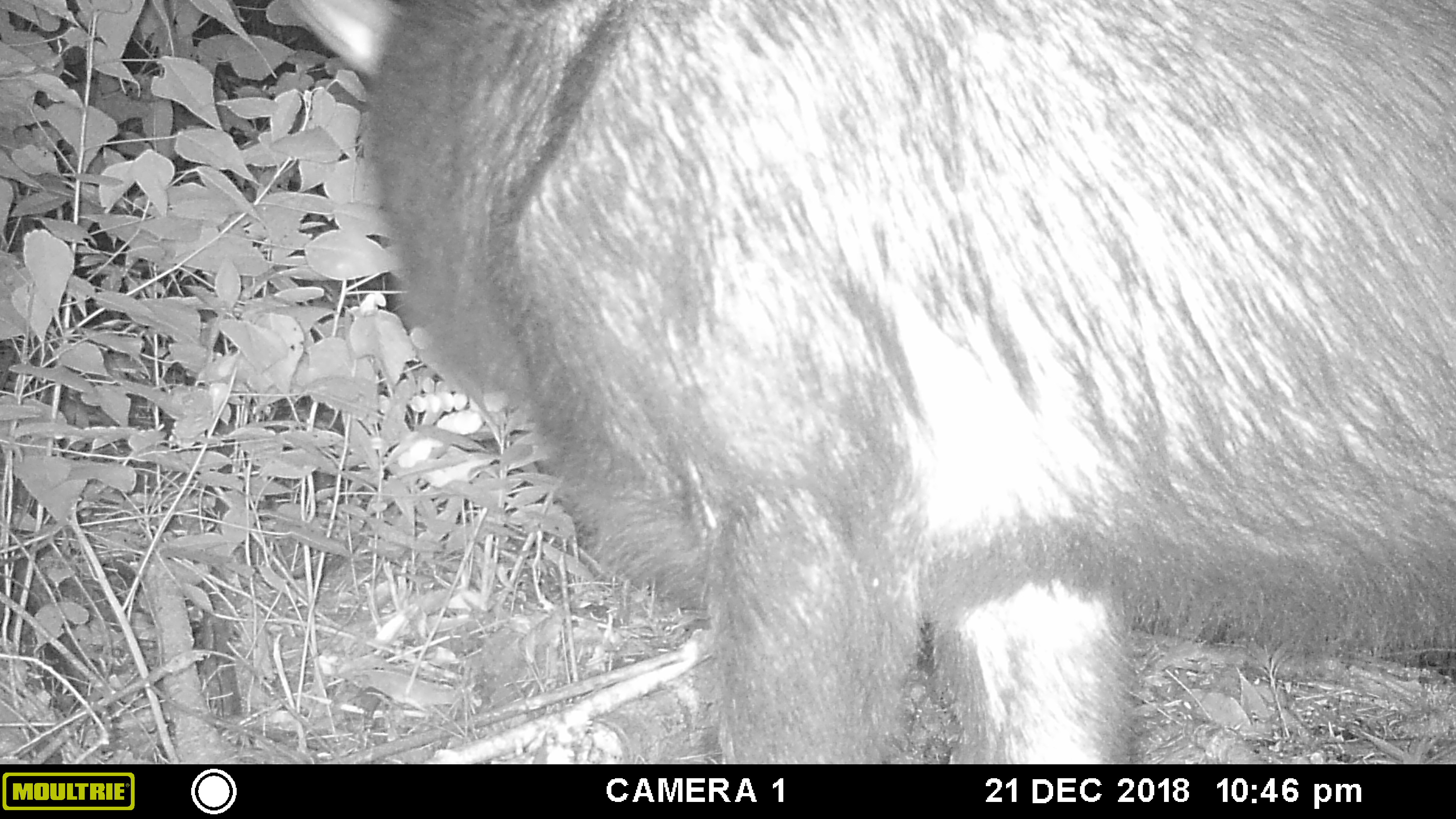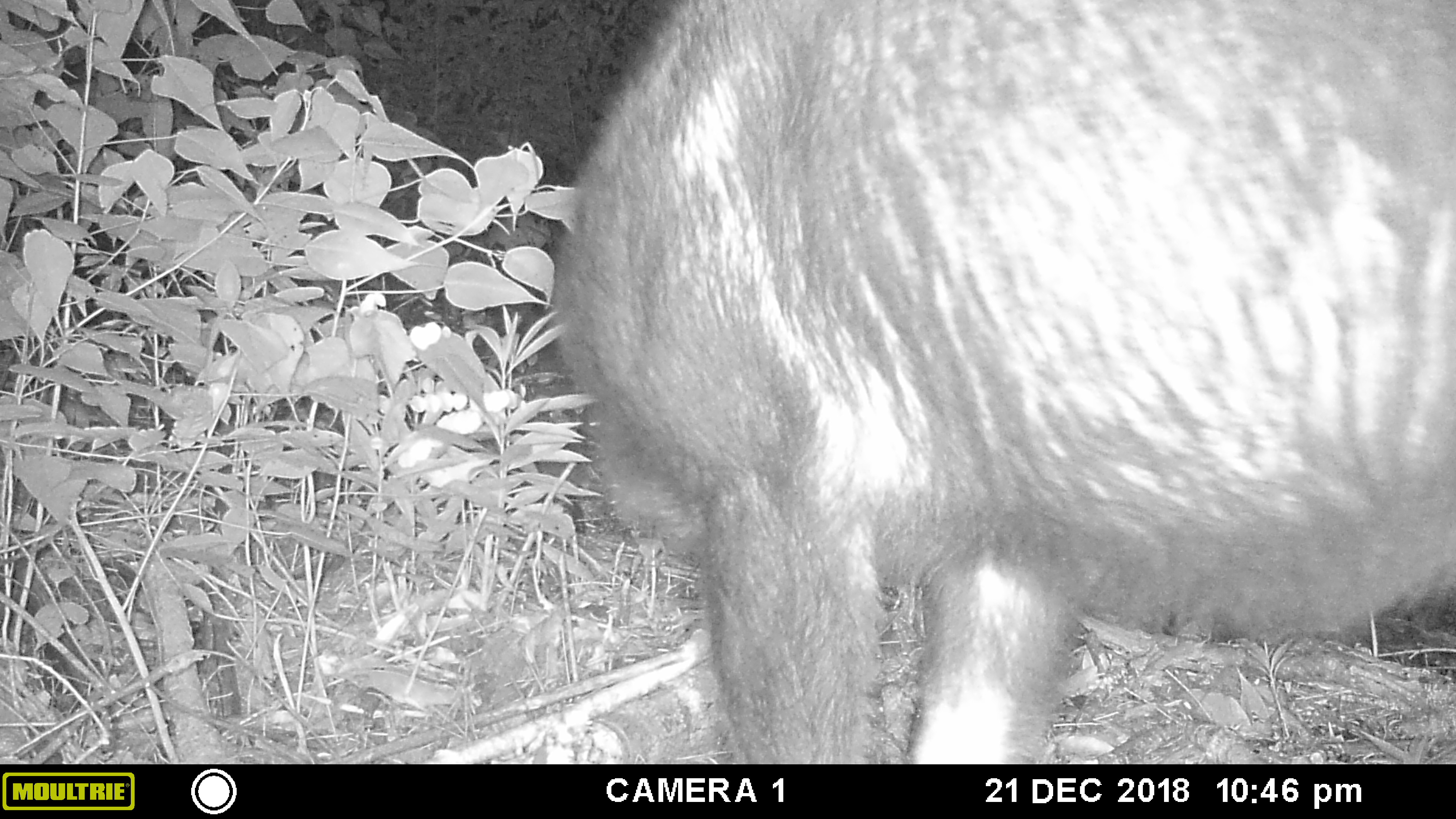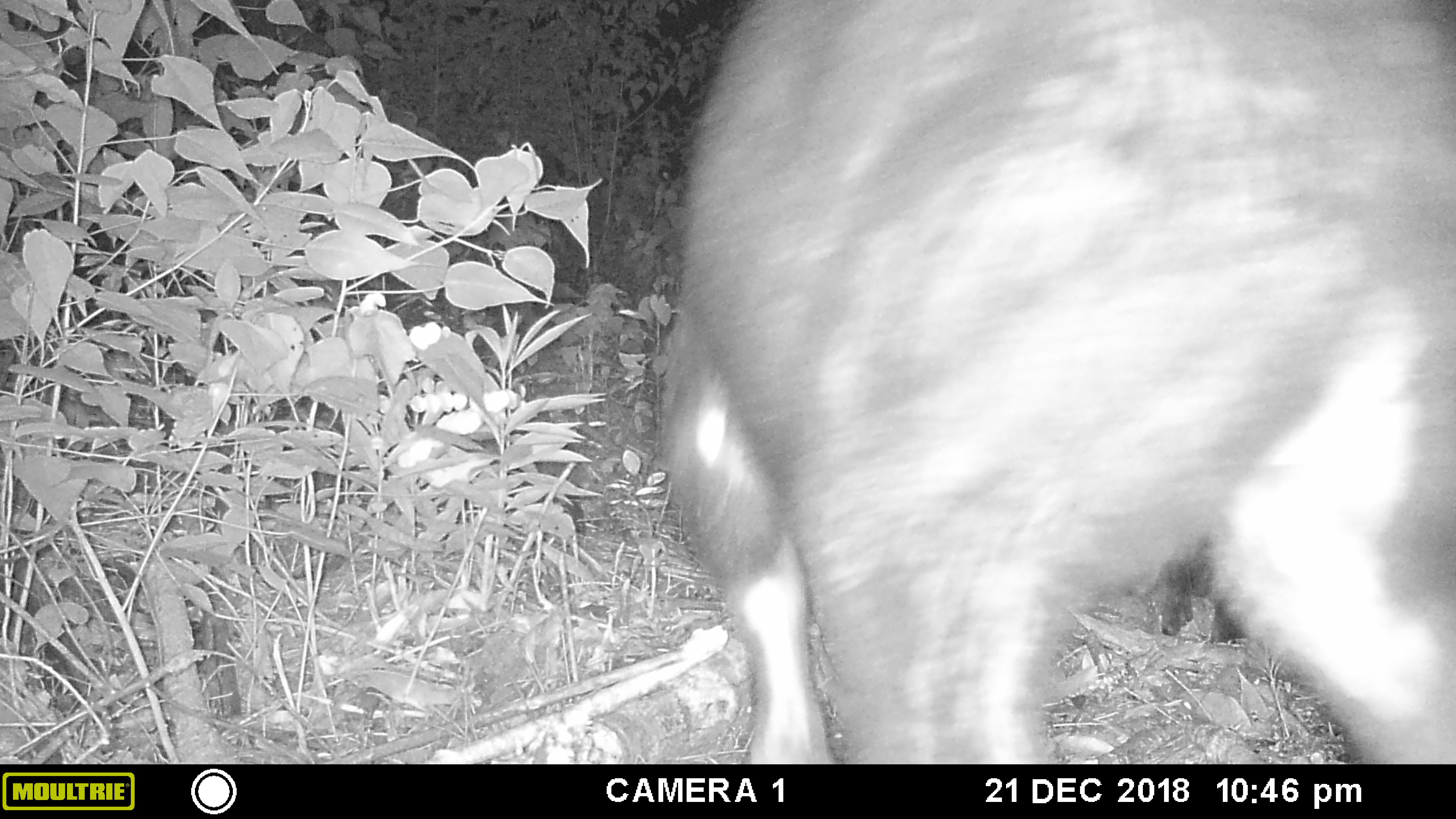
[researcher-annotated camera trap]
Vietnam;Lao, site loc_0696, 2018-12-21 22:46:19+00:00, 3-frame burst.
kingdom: Animalia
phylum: Chordata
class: Mammalia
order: Artiodactyla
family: Bovidae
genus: Capricornis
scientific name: Capricornis sumatraensis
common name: chinese serow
Chinese serow (Capricornis sumatraensis). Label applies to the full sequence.